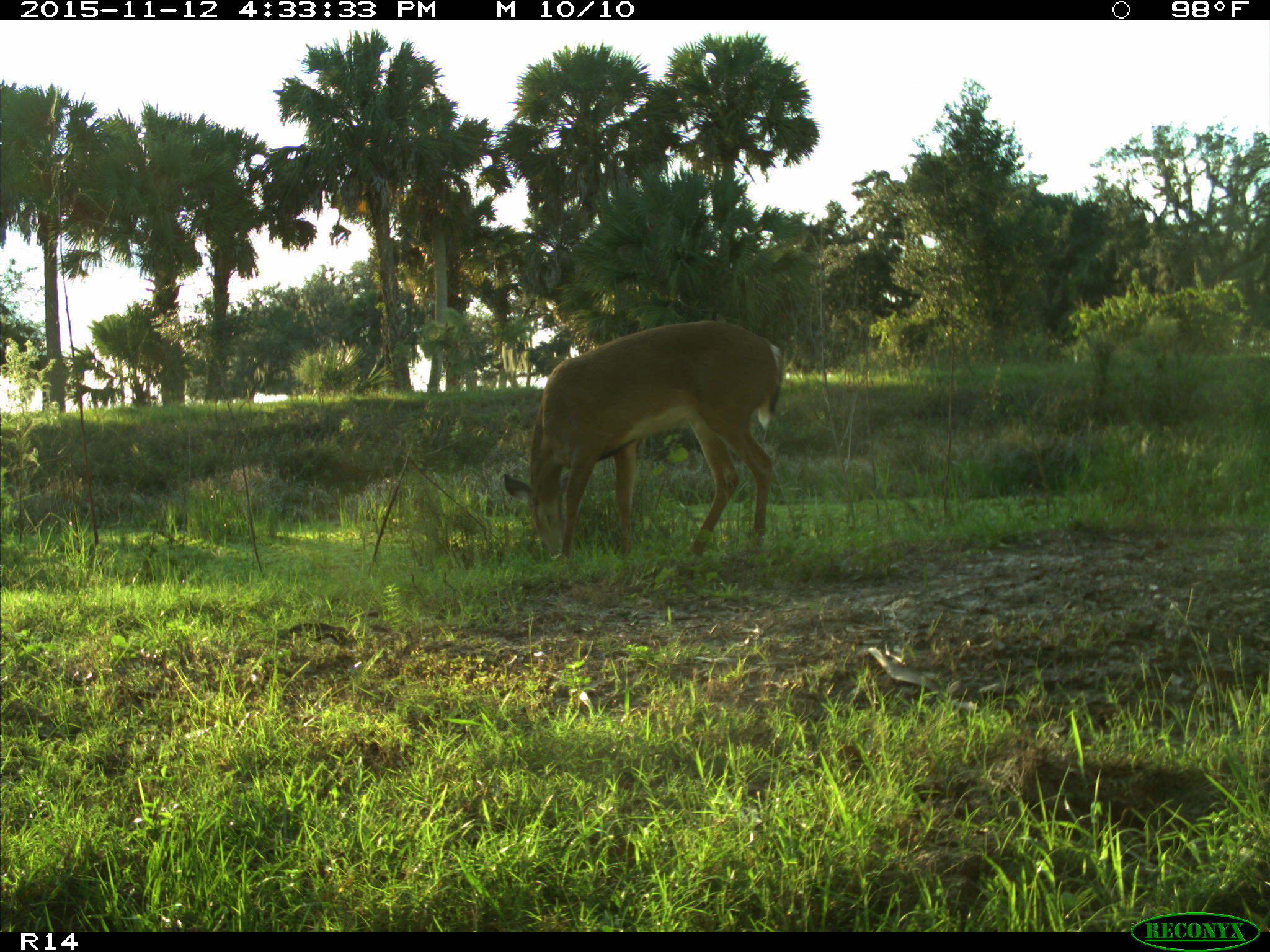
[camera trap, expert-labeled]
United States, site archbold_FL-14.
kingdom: Animalia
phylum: Chordata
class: Mammalia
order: Artiodactyla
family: Cervidae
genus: Odocoileus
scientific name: Odocoileus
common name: deer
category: unidentified deer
Unidentified deer (deer) (Odocoileus).